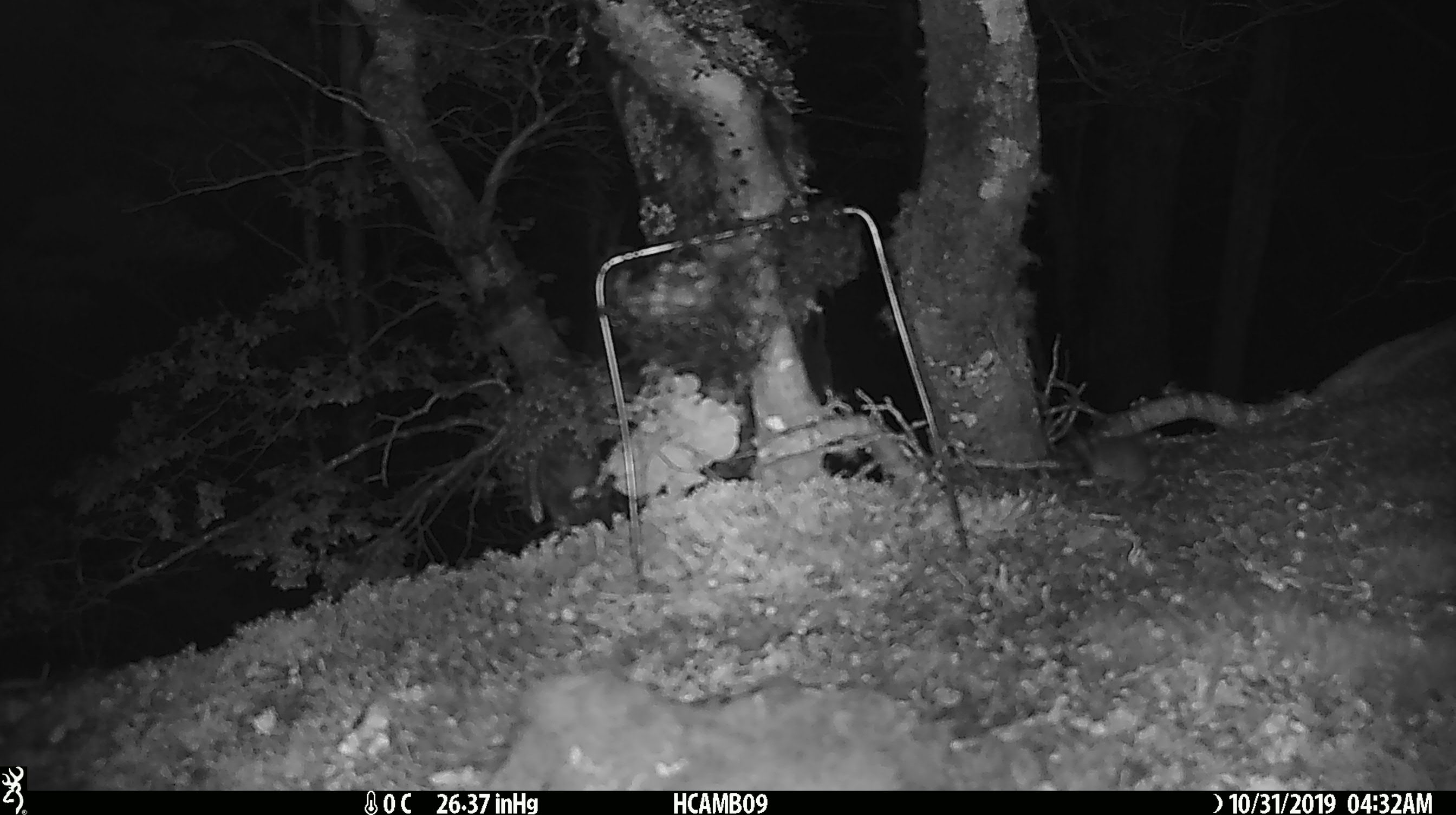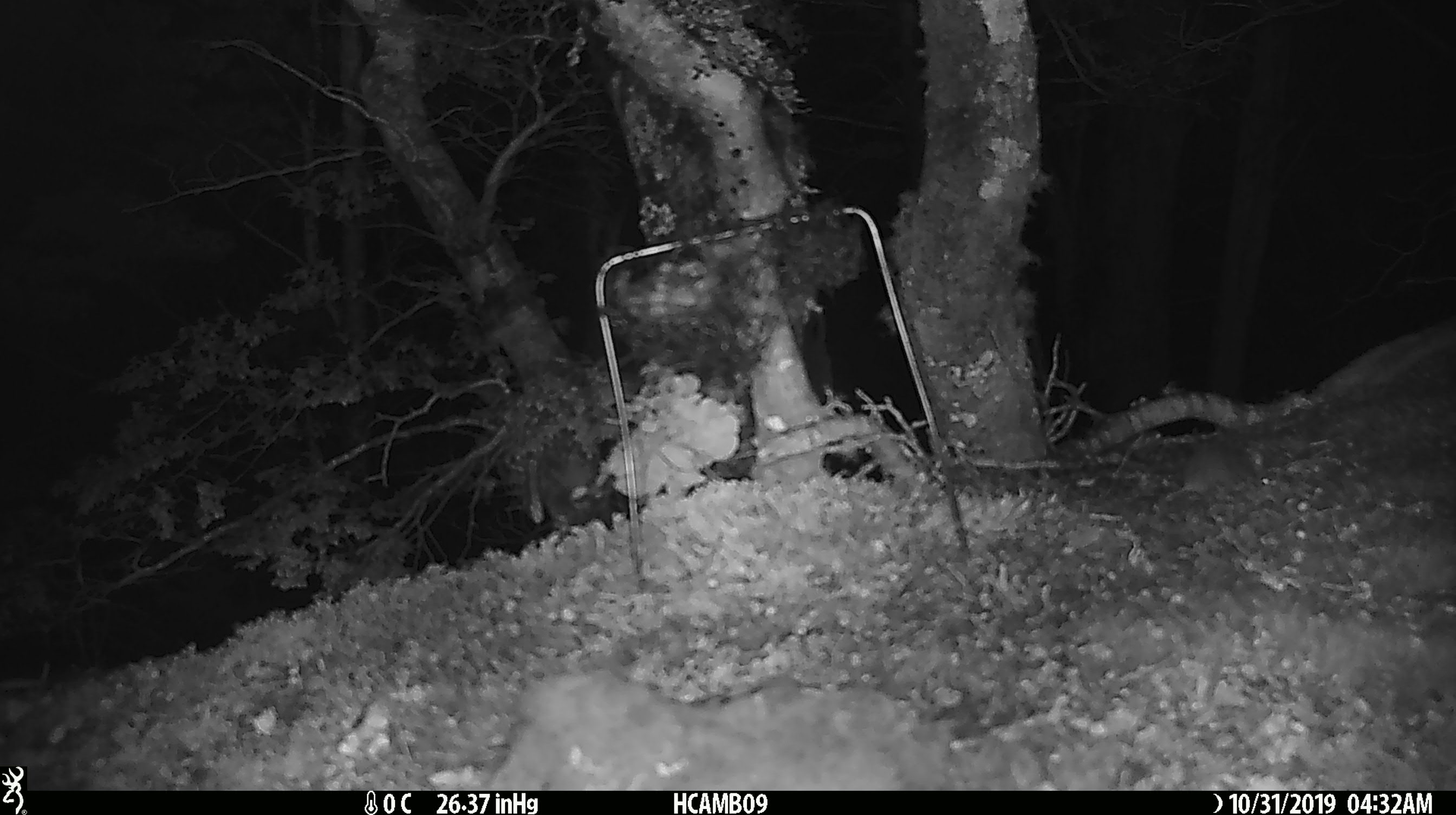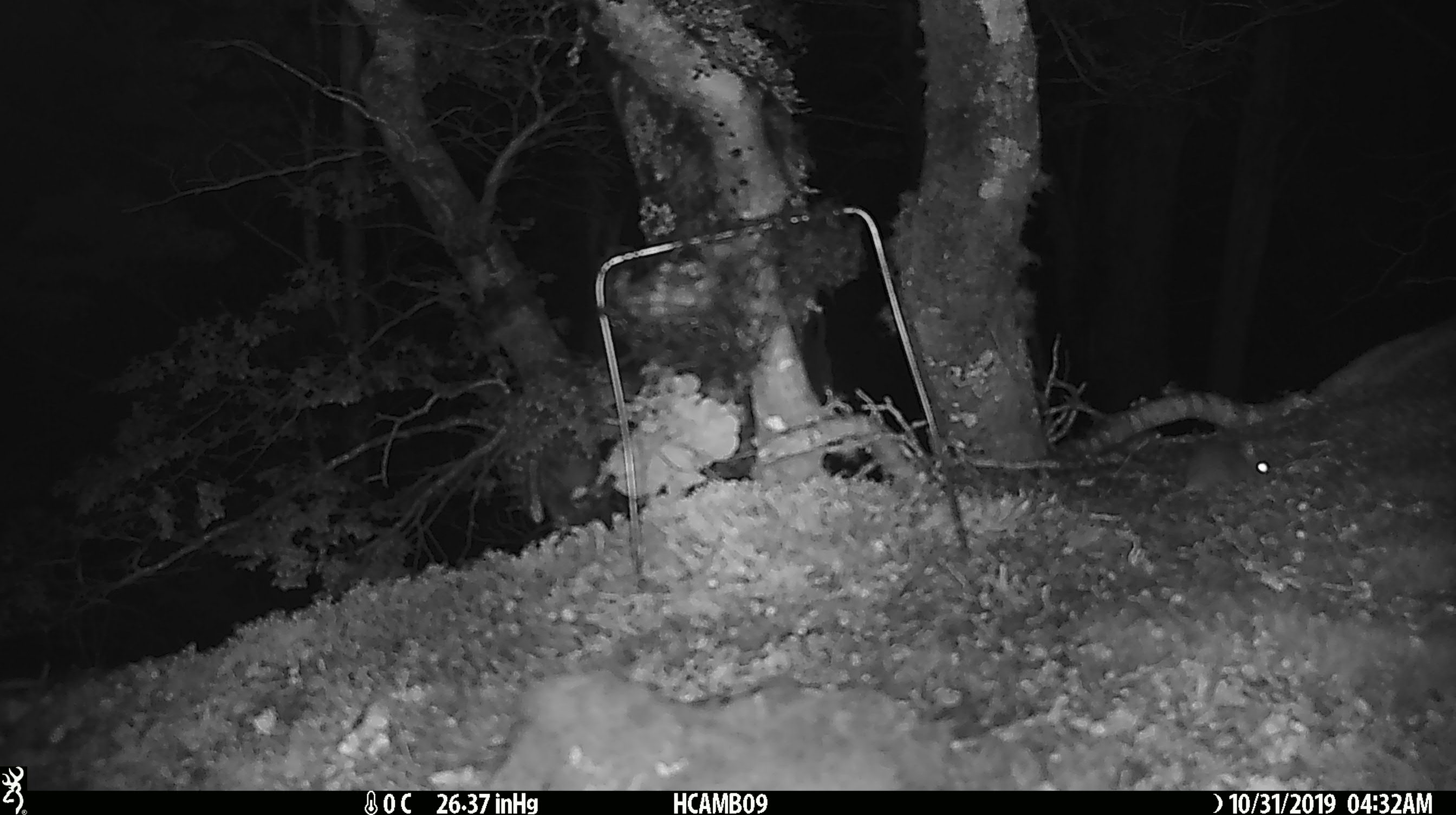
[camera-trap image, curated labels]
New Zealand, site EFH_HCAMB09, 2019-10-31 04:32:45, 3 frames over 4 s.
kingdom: Animalia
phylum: Chordata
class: Mammalia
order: Rodentia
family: Muridae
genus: Mus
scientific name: Mus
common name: mouse